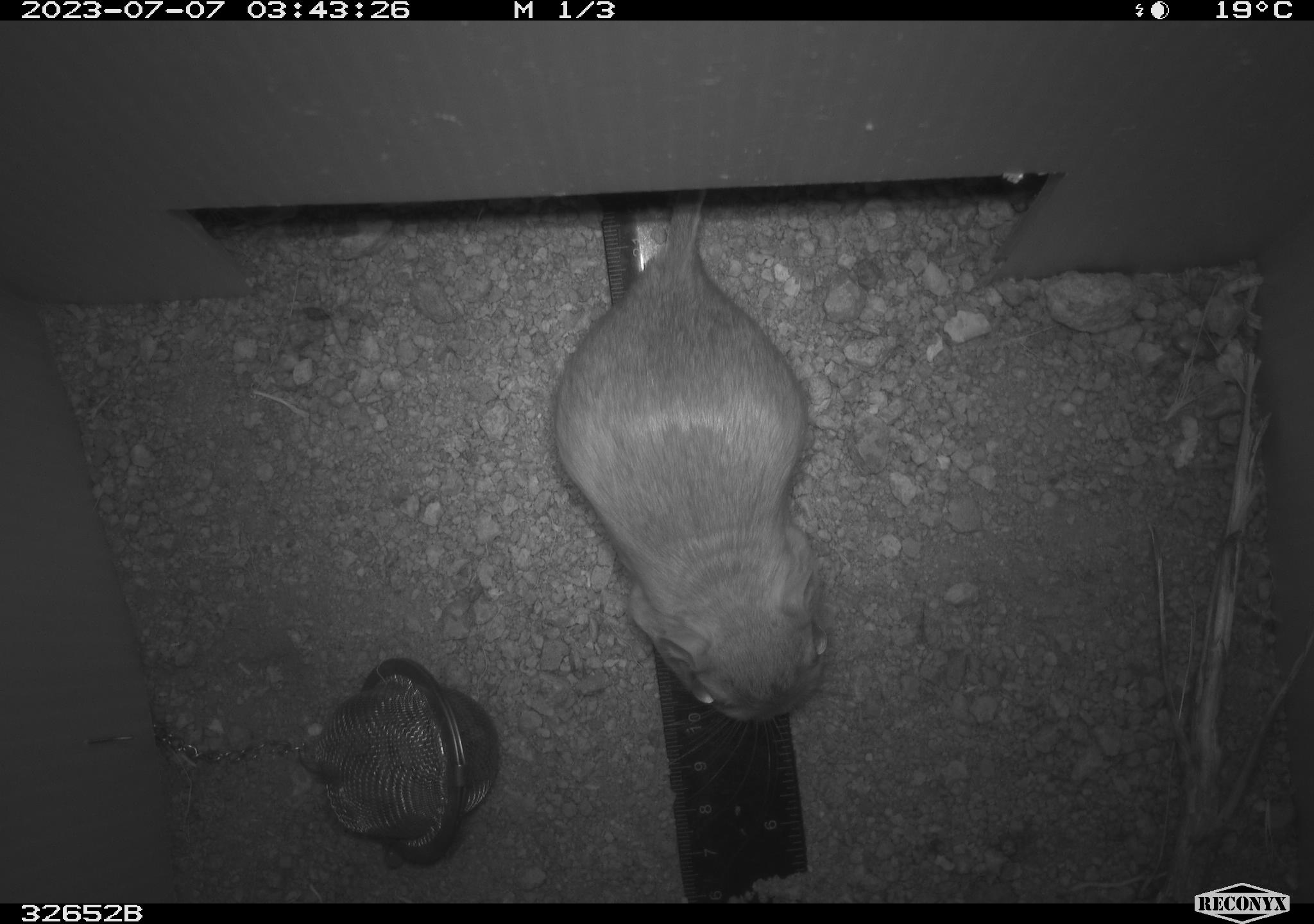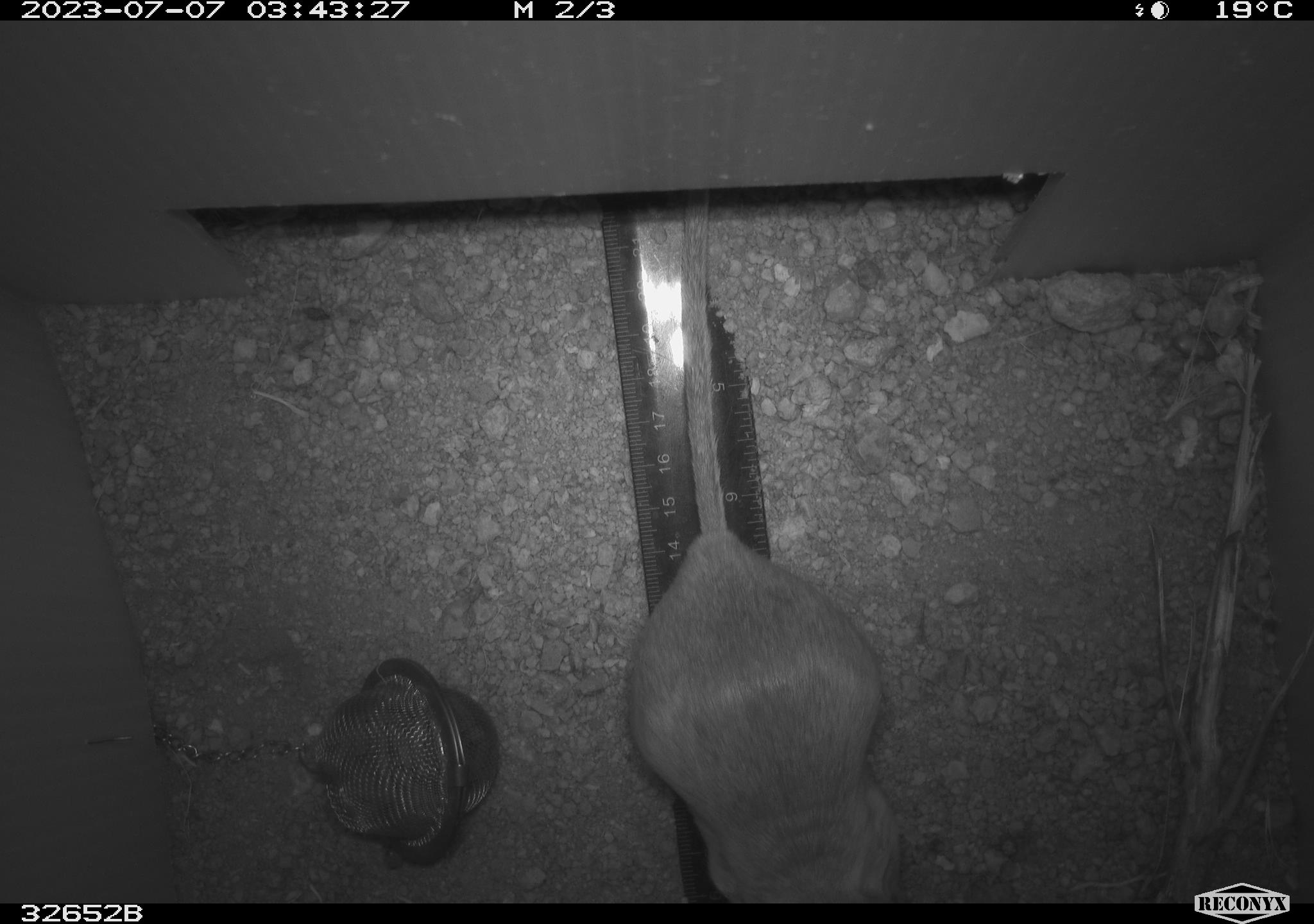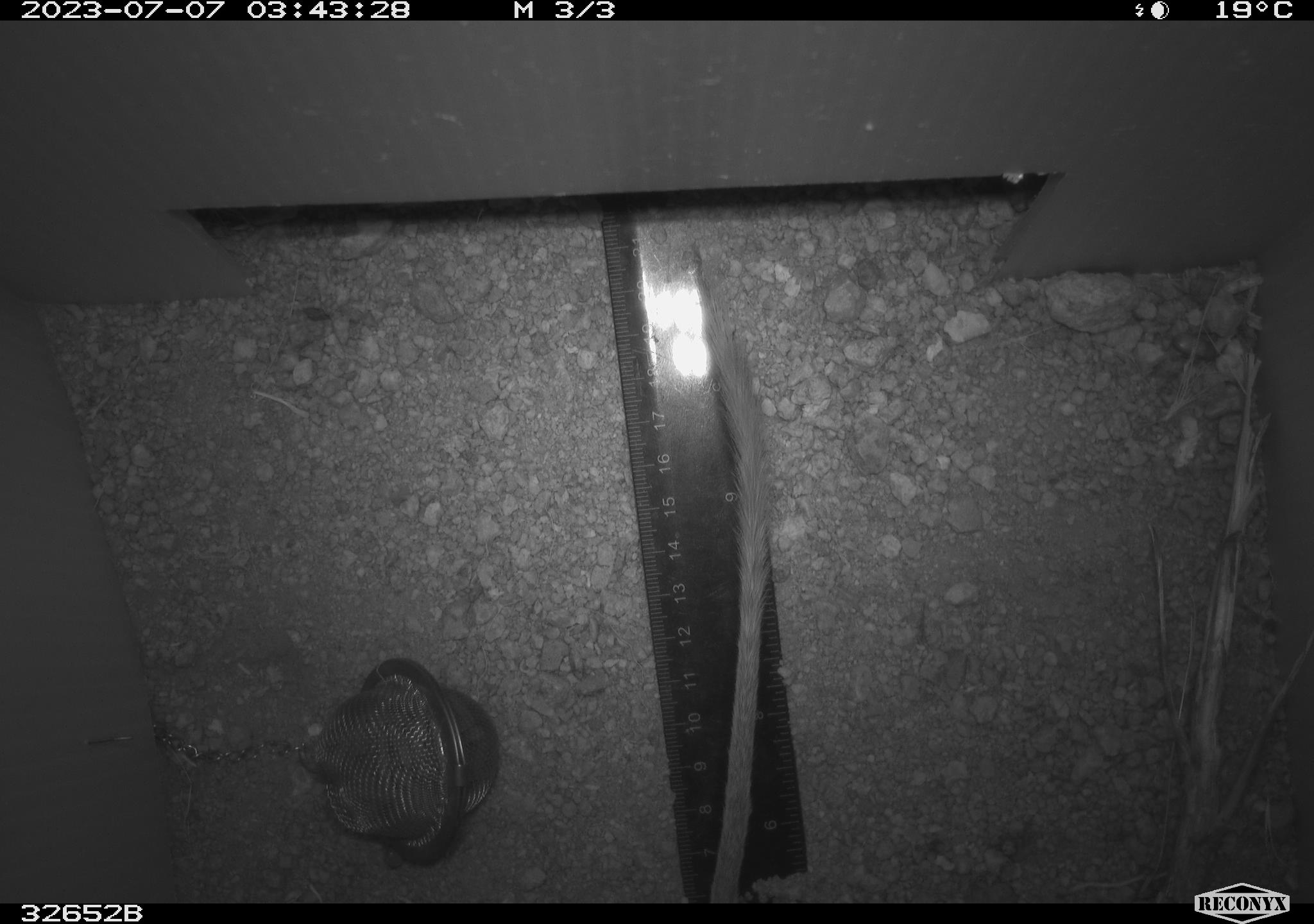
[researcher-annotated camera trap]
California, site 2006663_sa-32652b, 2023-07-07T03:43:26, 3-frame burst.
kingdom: Animalia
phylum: Chordata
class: Mammalia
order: Rodentia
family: Heteromyidae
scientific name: Heteromyidae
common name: kangaroo rats and pocket mice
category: heteromyidae family